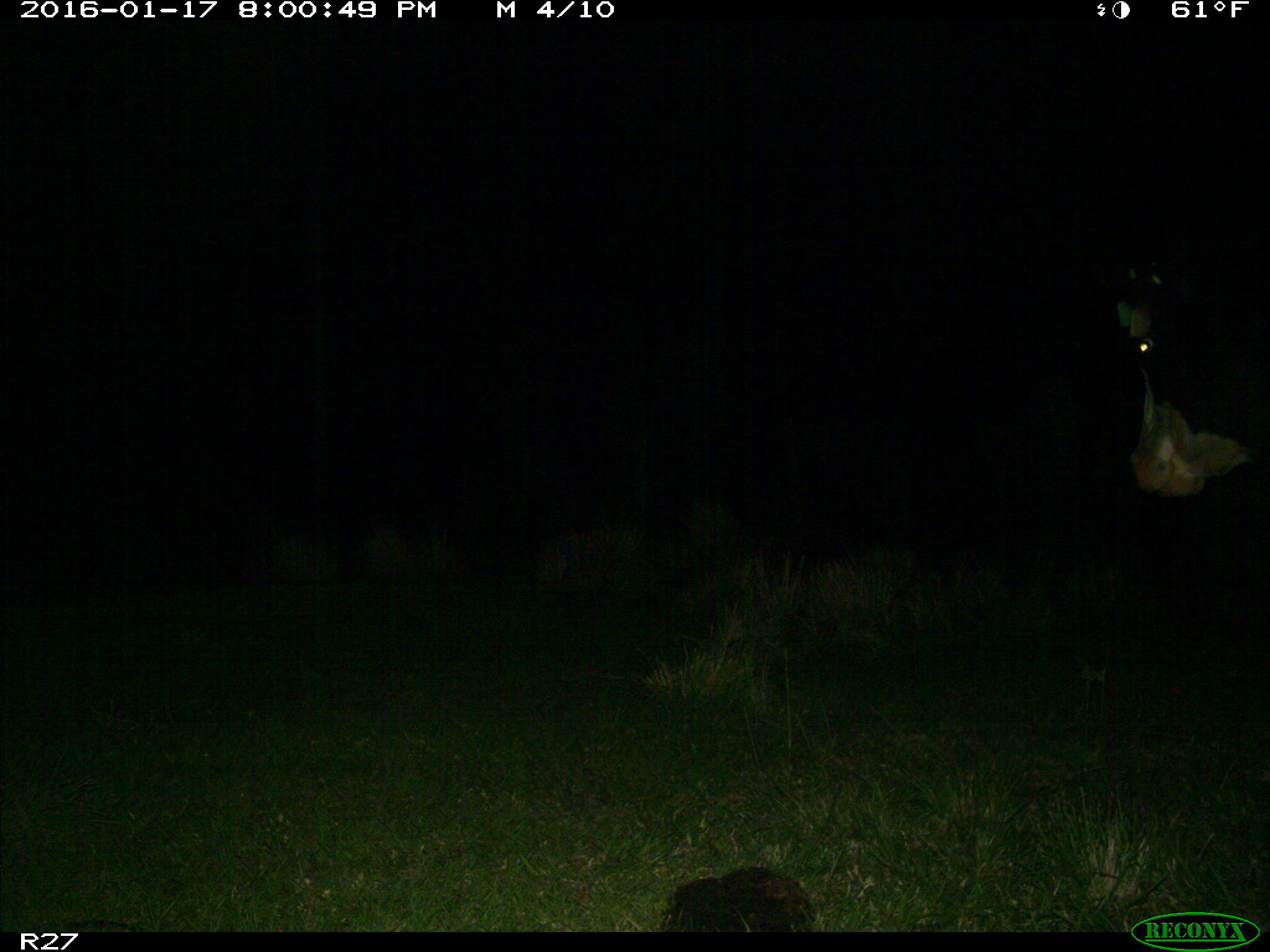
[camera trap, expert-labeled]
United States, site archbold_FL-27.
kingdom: Animalia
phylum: Chordata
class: Mammalia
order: Artiodactyla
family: Bovidae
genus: Bos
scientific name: Bos taurus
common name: domestic cow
Bos taurus (domestic cow).